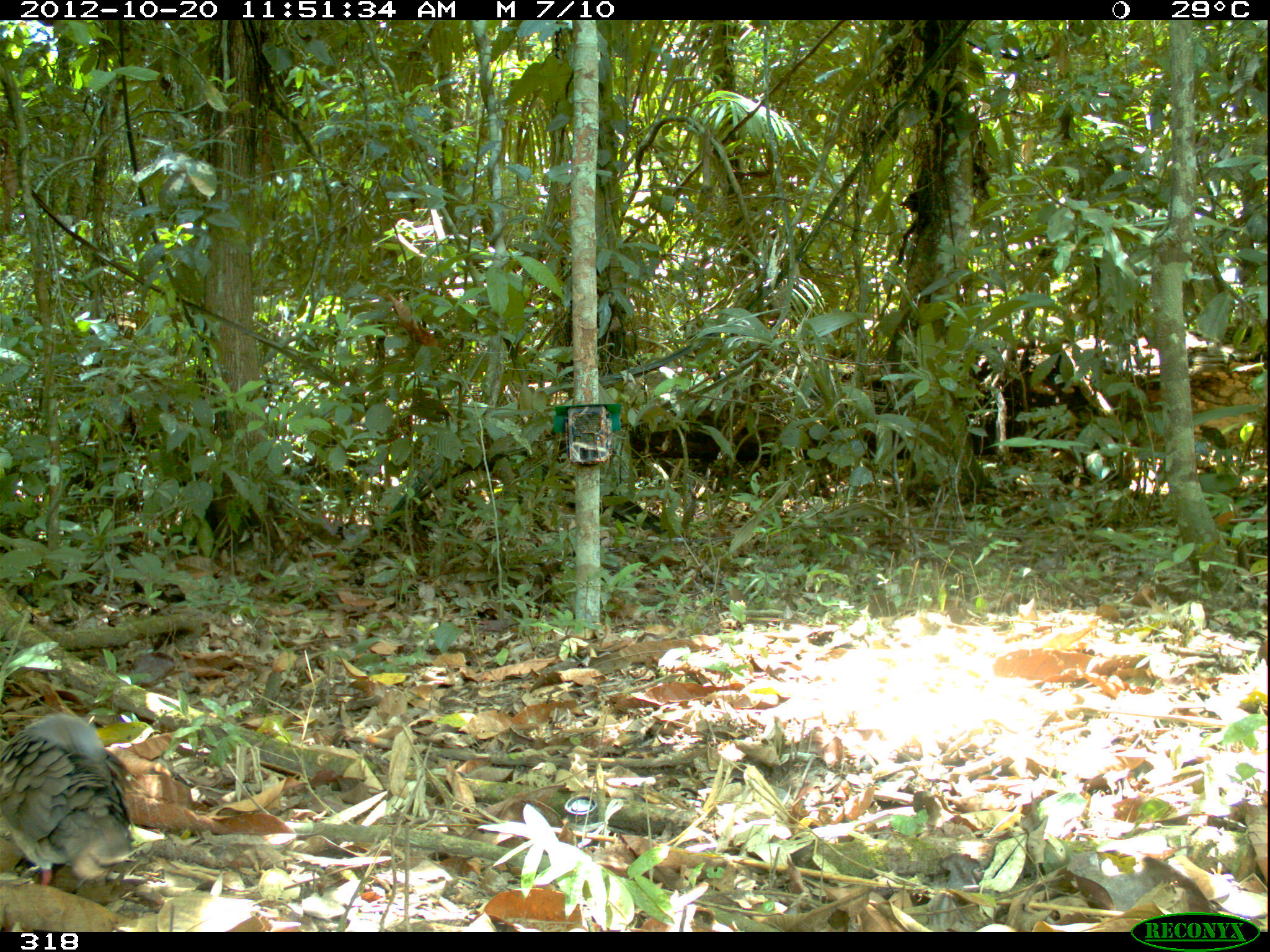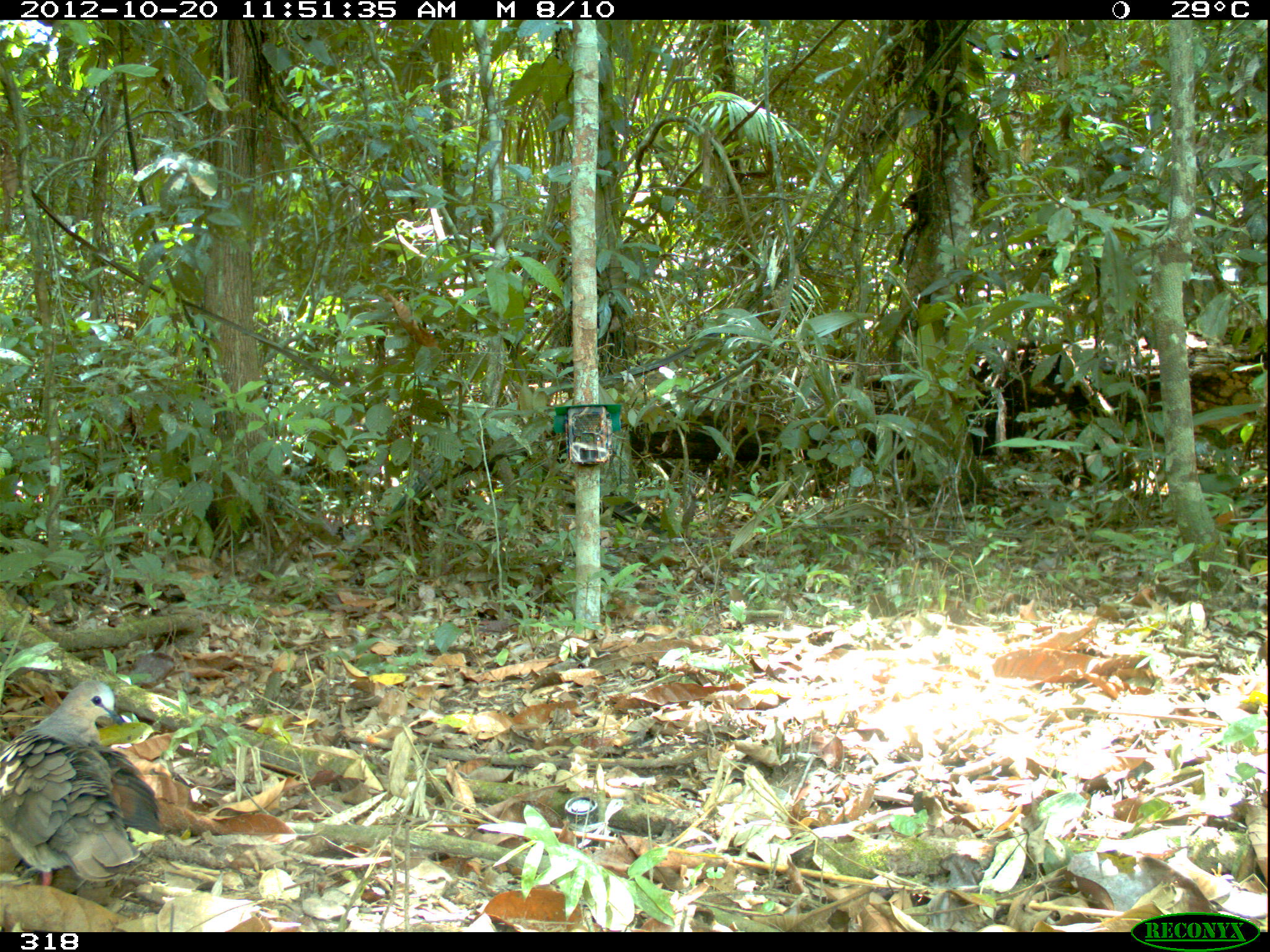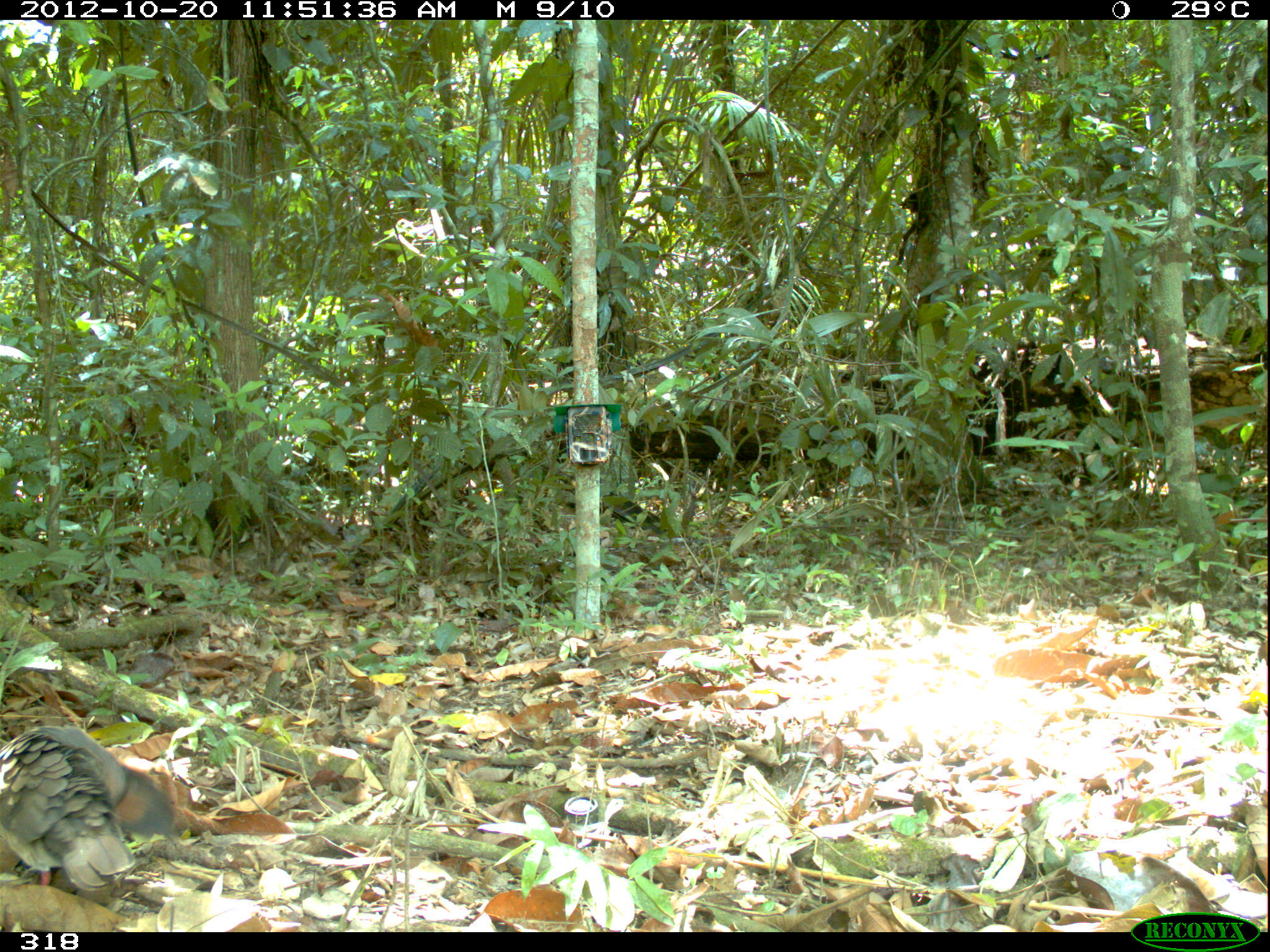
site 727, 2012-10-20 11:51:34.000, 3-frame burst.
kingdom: Animalia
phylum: Chordata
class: Aves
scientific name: Aves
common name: bird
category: unknown bird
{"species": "unknown bird (bird) (Aves)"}